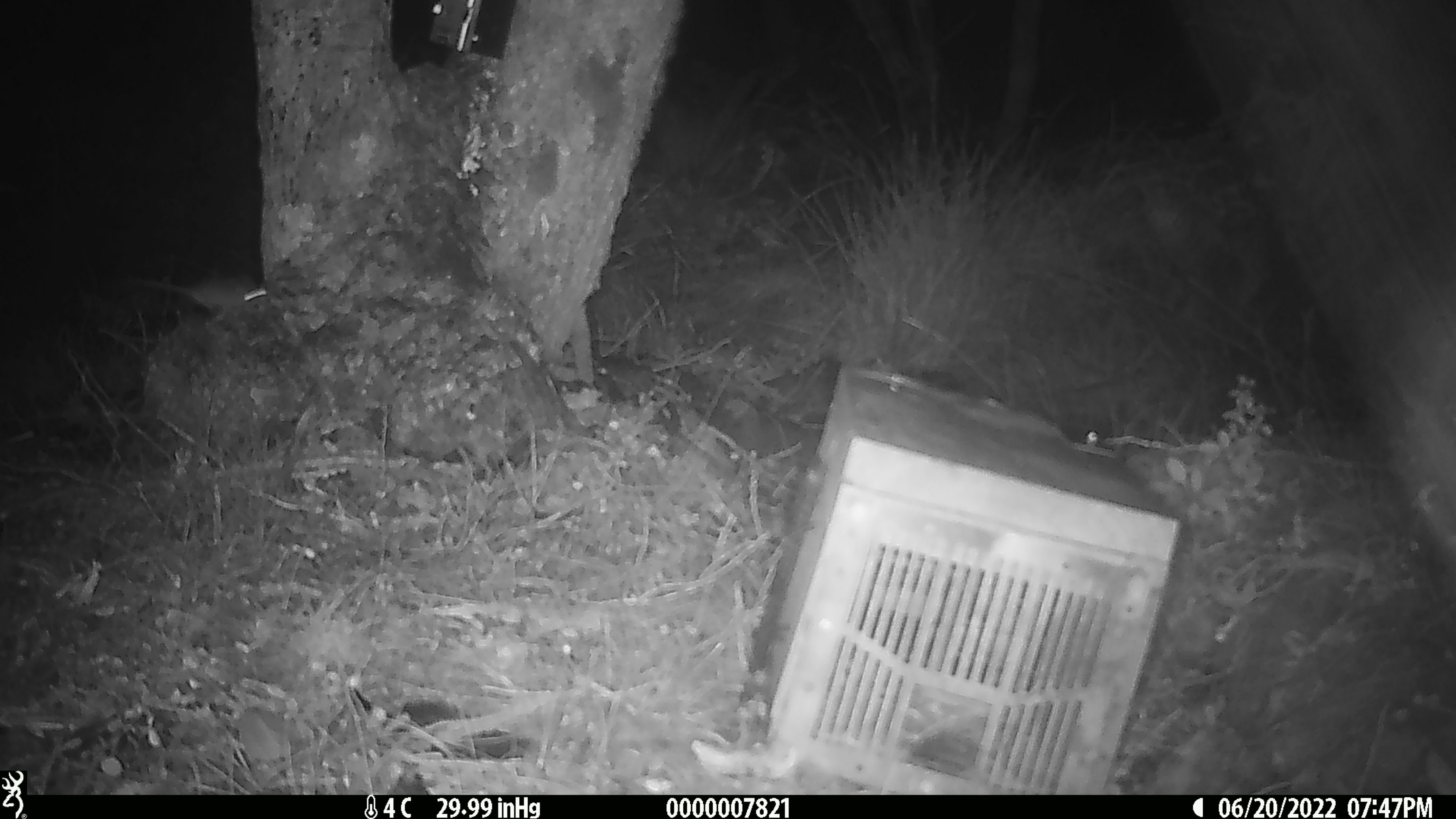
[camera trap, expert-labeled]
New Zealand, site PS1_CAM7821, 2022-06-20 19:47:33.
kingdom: Animalia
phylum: Chordata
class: Mammalia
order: Rodentia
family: Muridae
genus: Mus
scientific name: Mus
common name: mouse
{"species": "mouse (Mus)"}